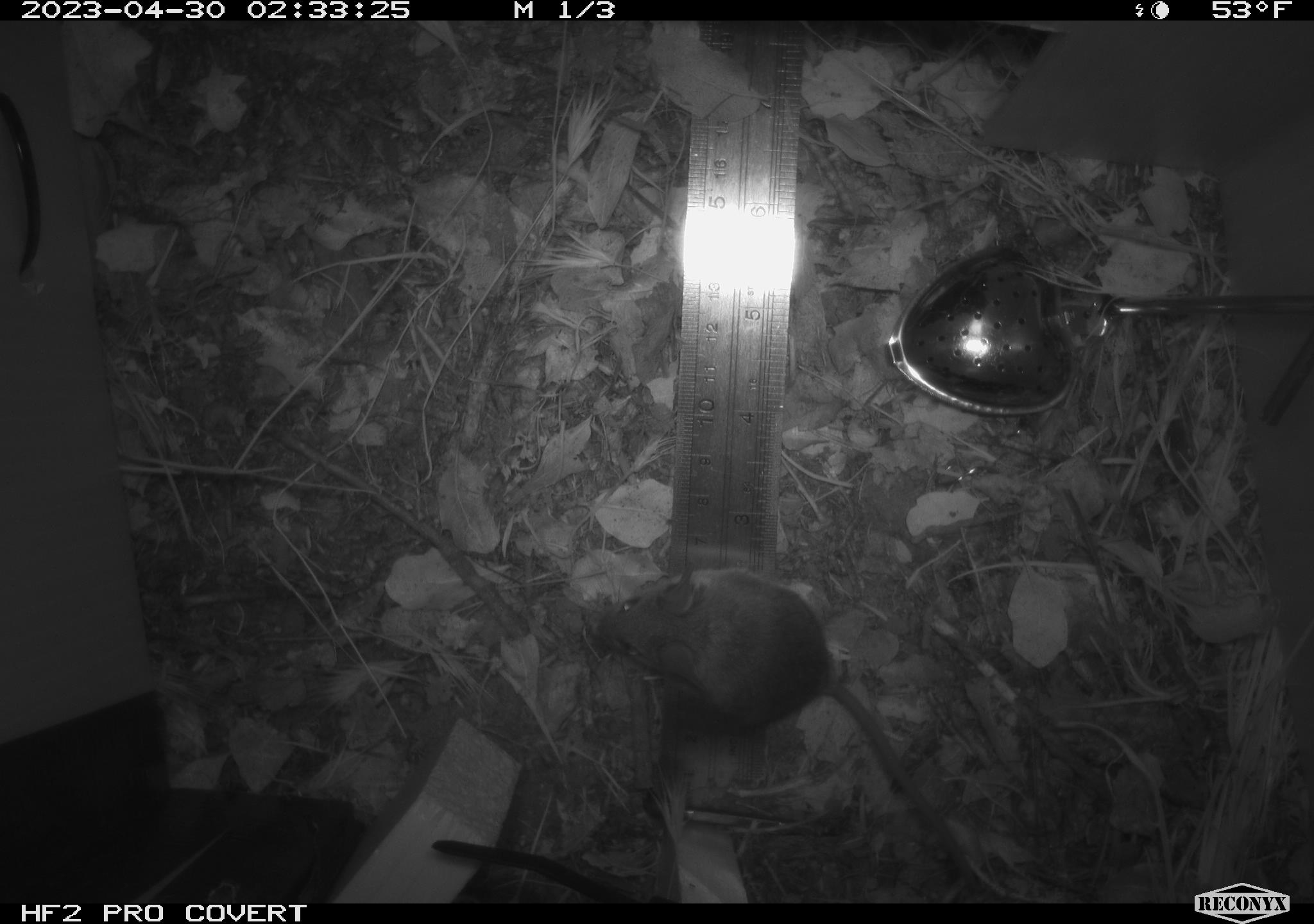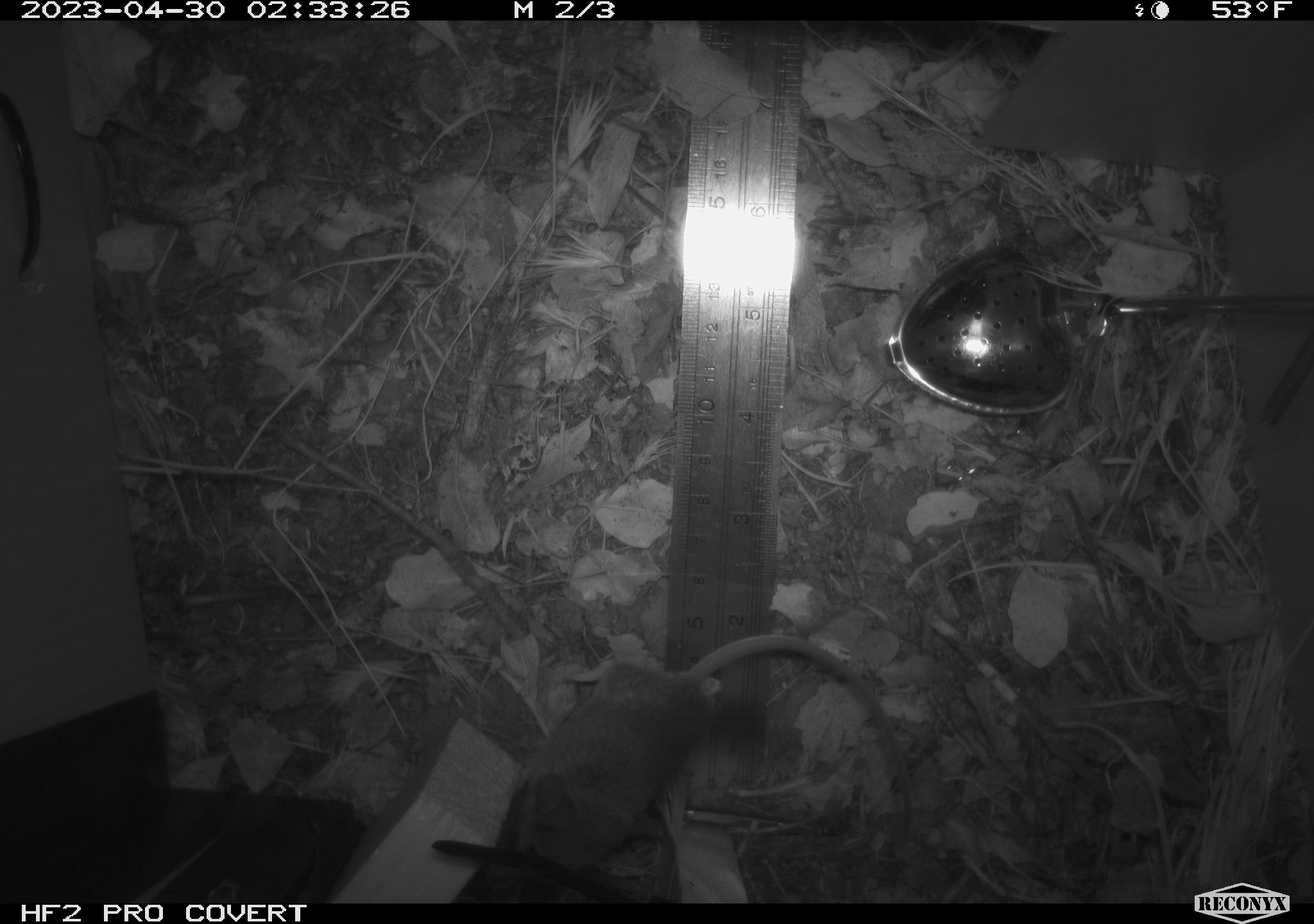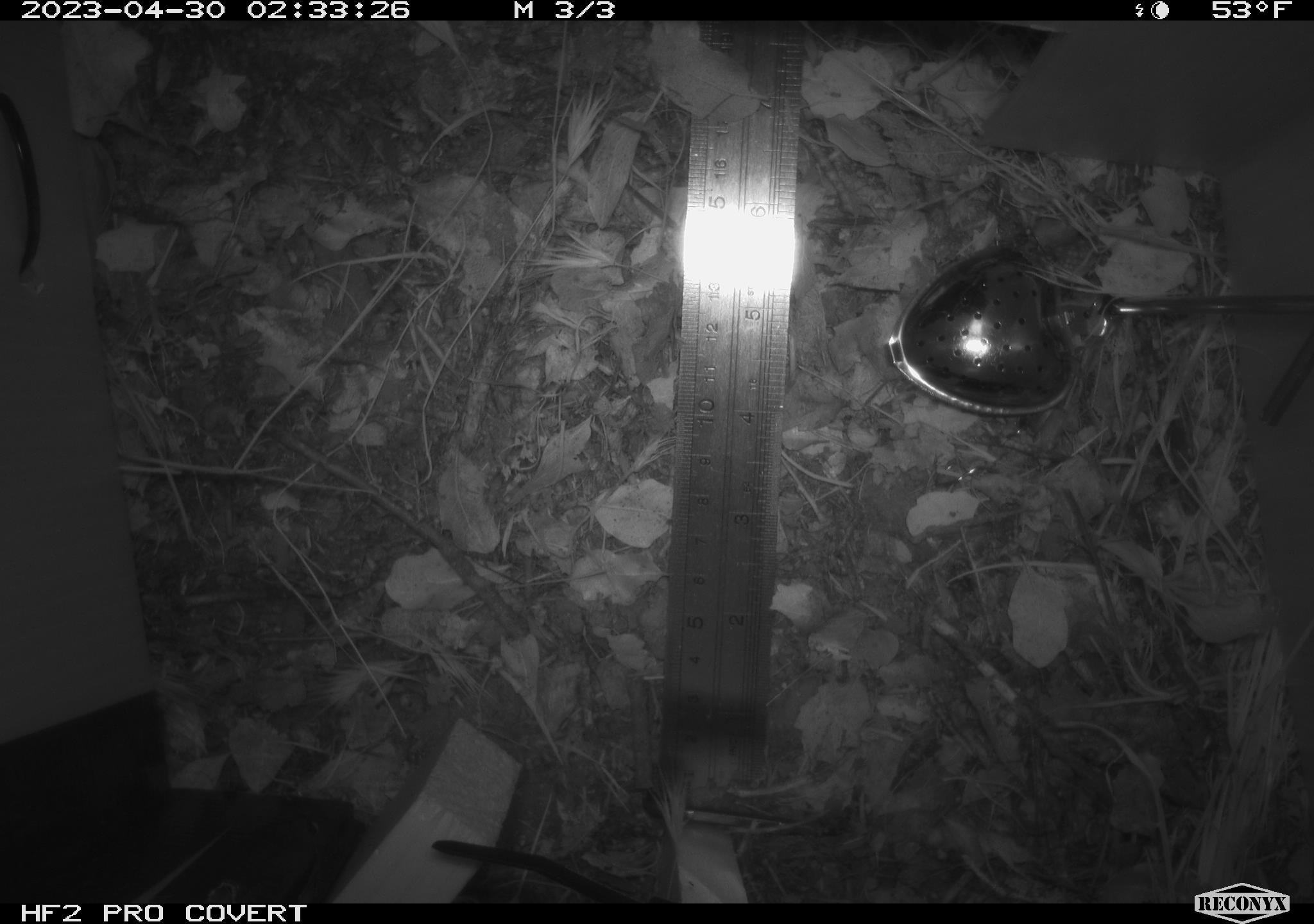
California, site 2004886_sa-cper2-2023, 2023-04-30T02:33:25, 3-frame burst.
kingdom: Animalia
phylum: Chordata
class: Mammalia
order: Rodentia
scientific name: Rodentia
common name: mouse species